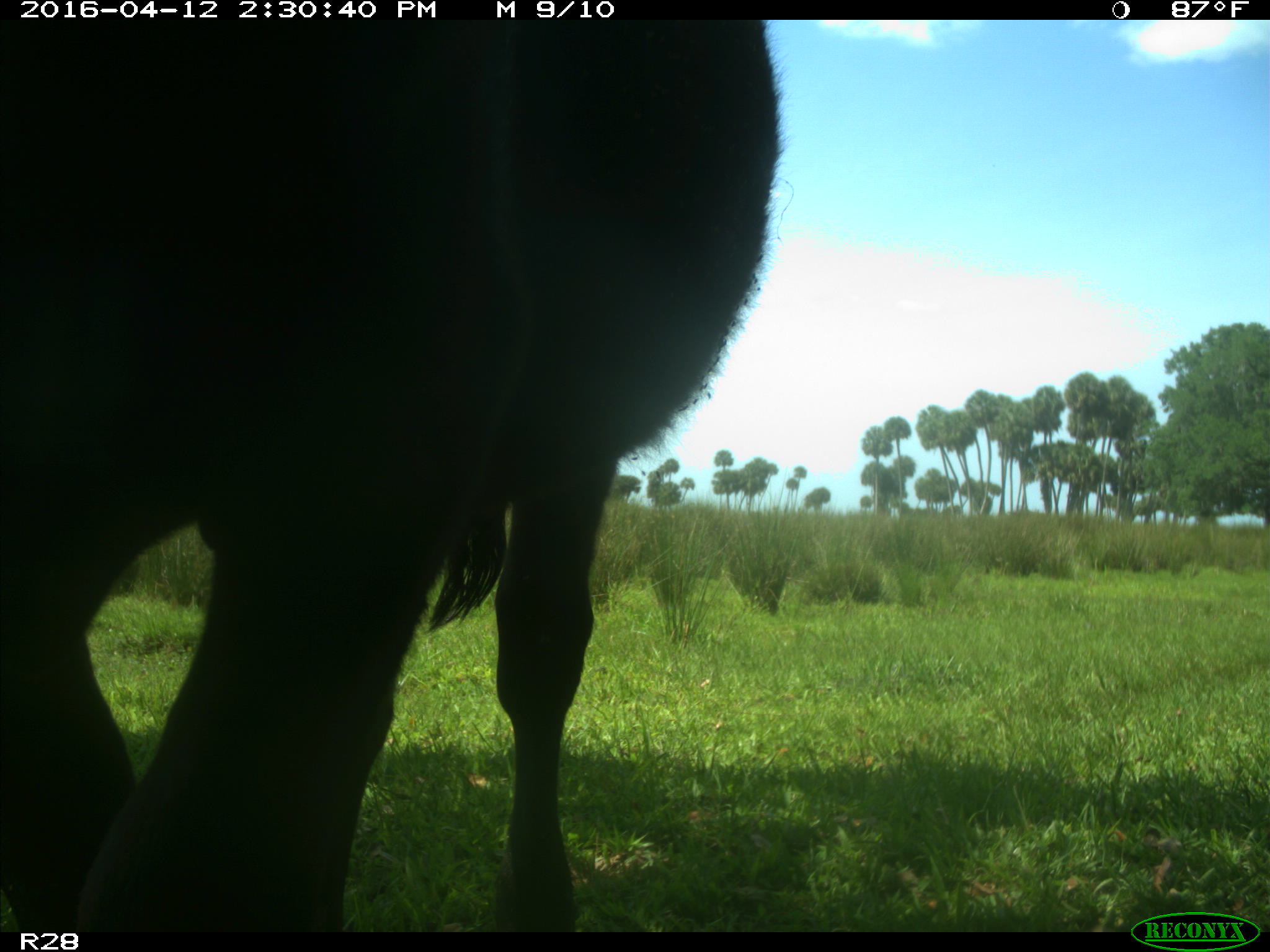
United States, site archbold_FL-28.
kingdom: Animalia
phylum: Chordata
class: Mammalia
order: Artiodactyla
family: Bovidae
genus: Bos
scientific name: Bos taurus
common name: domestic cow